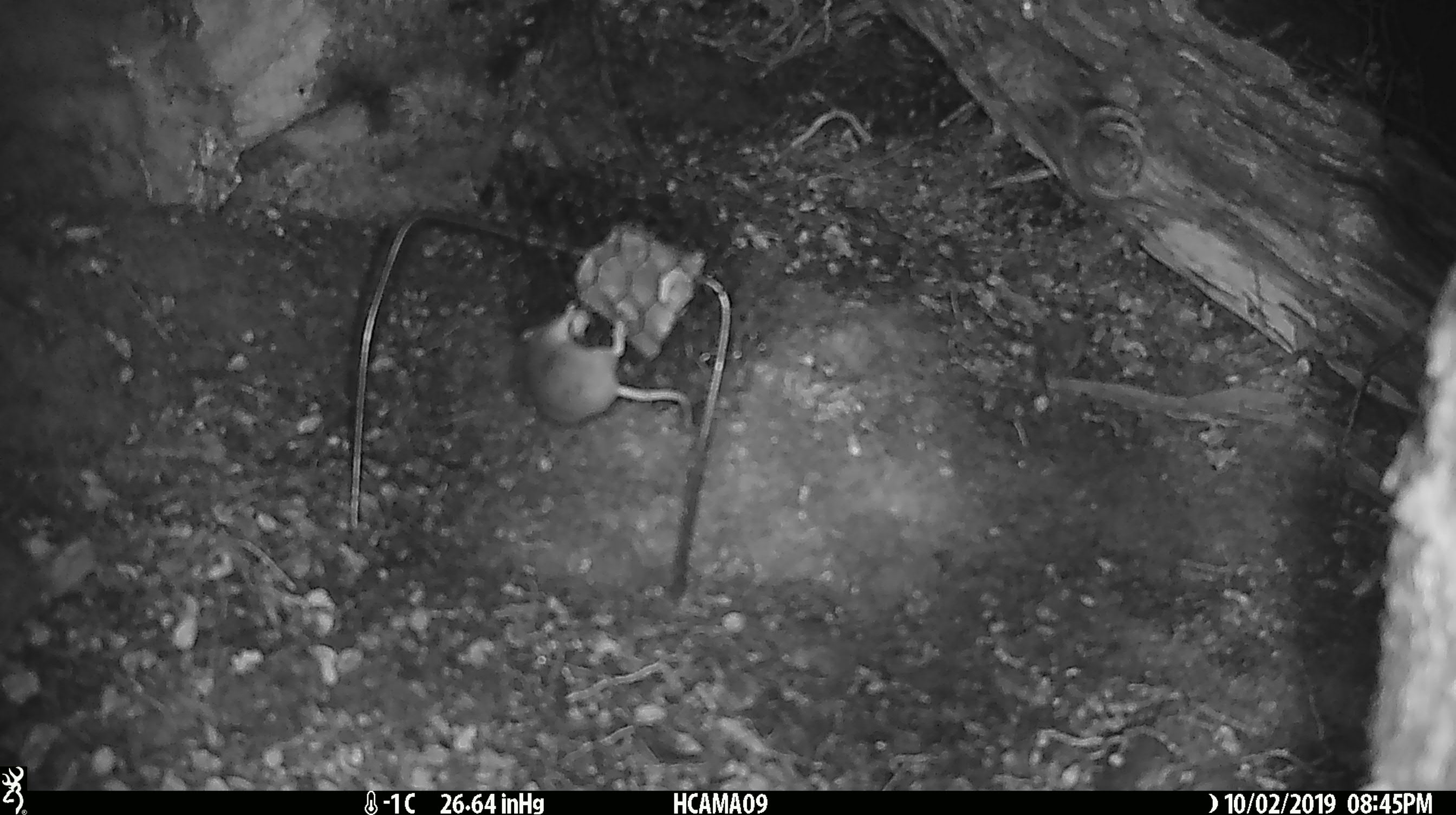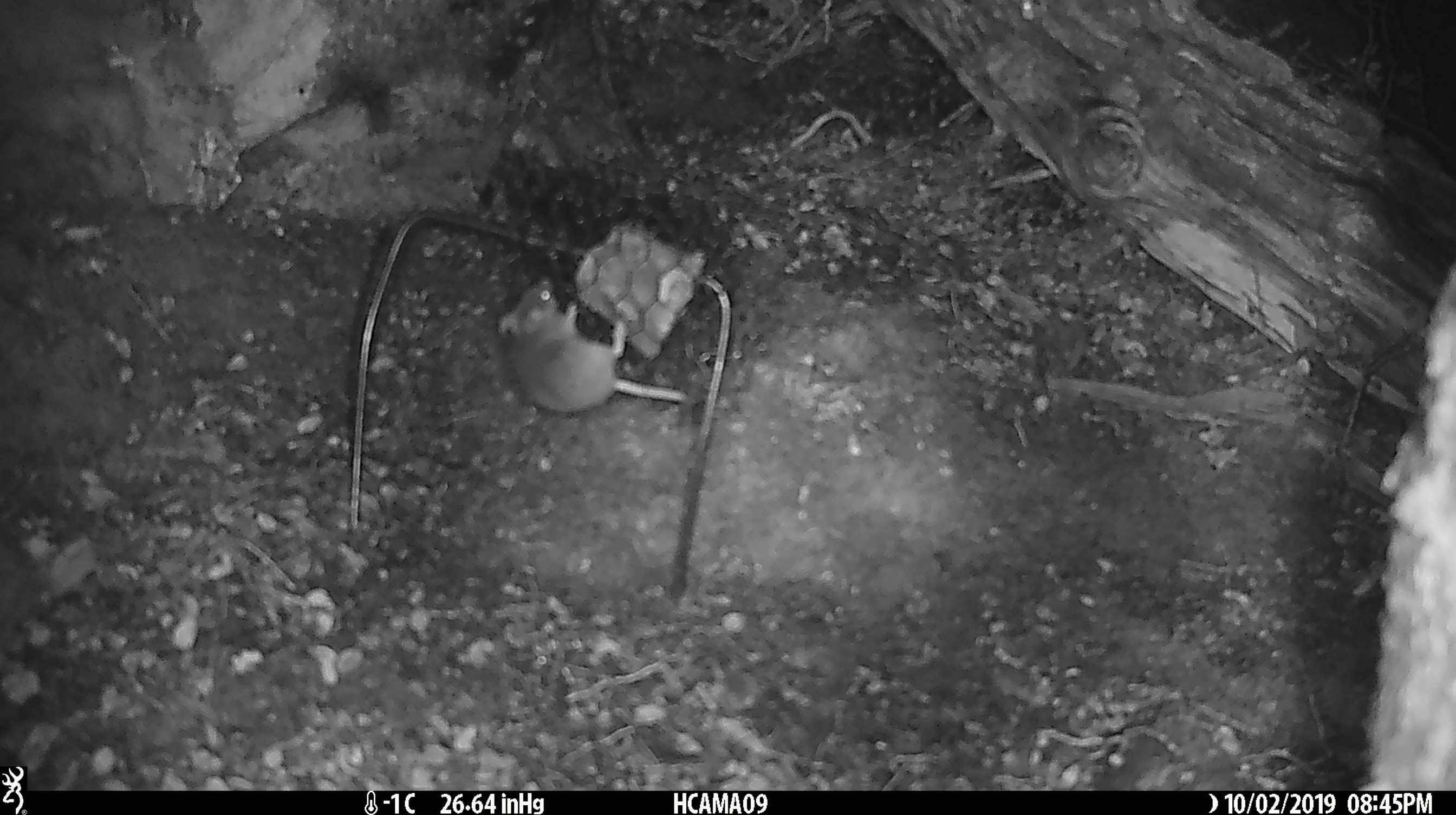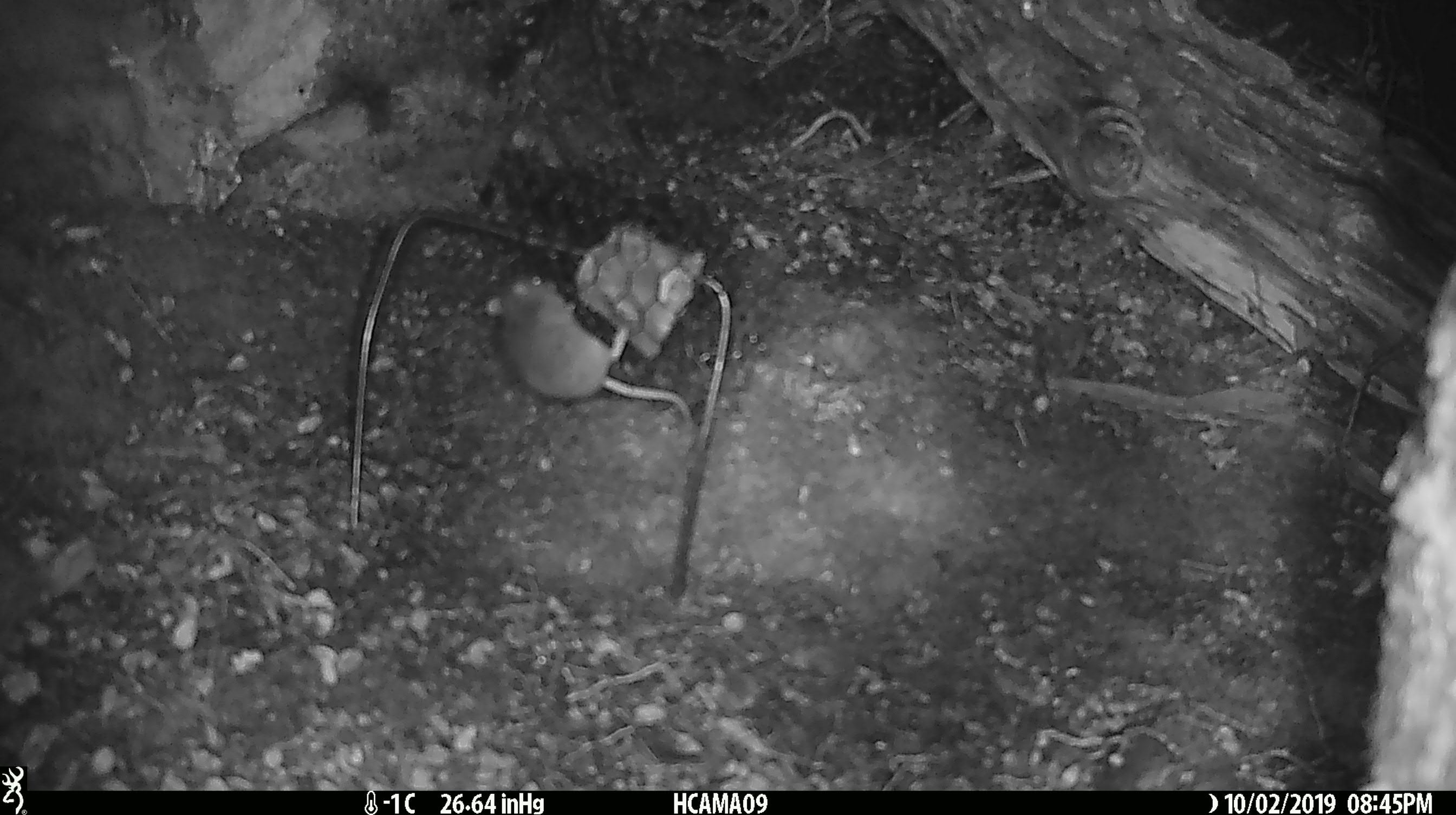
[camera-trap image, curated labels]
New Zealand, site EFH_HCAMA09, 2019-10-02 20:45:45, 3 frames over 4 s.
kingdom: Animalia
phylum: Chordata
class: Mammalia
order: Rodentia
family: Muridae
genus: Mus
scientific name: Mus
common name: mouse